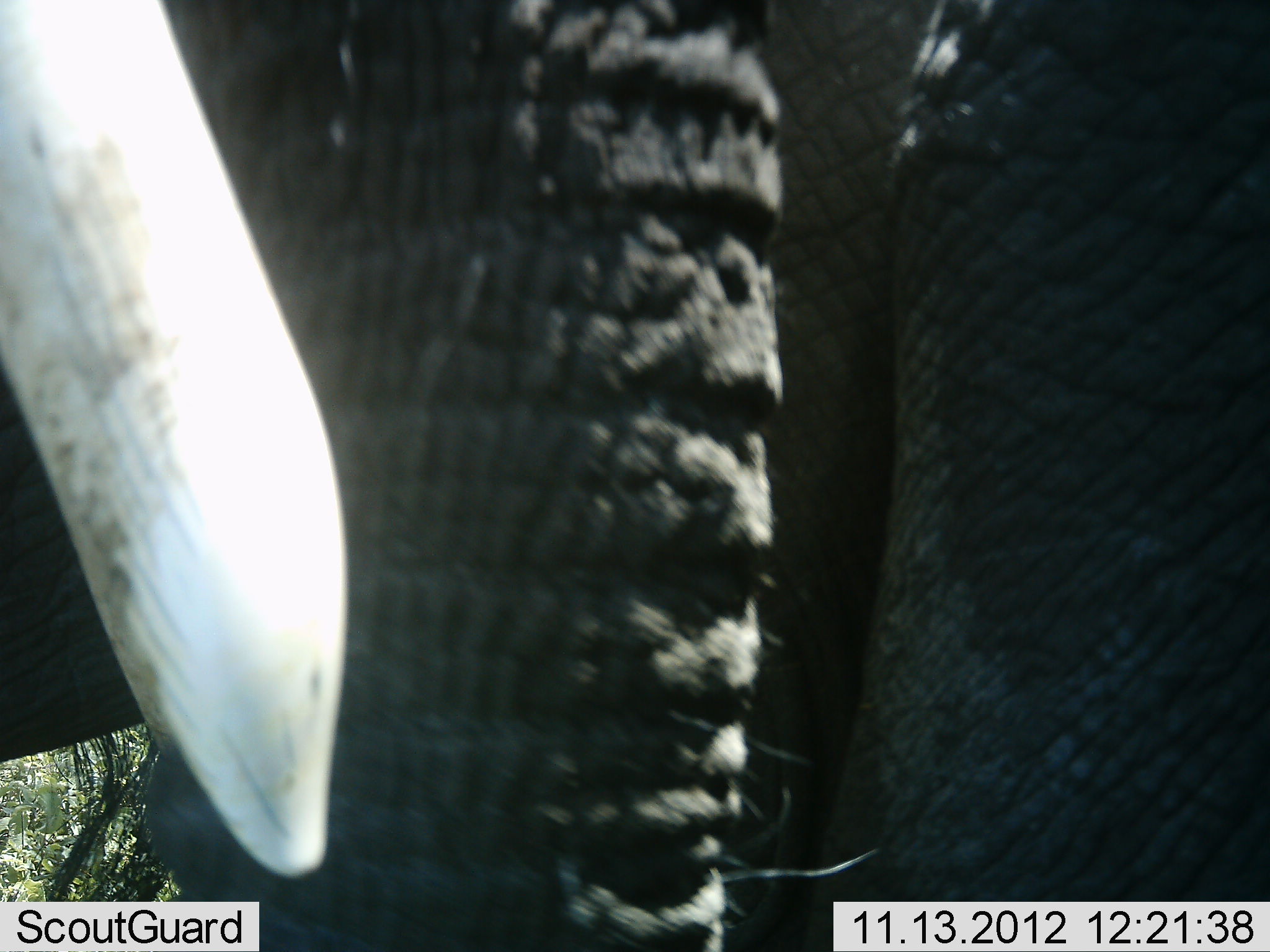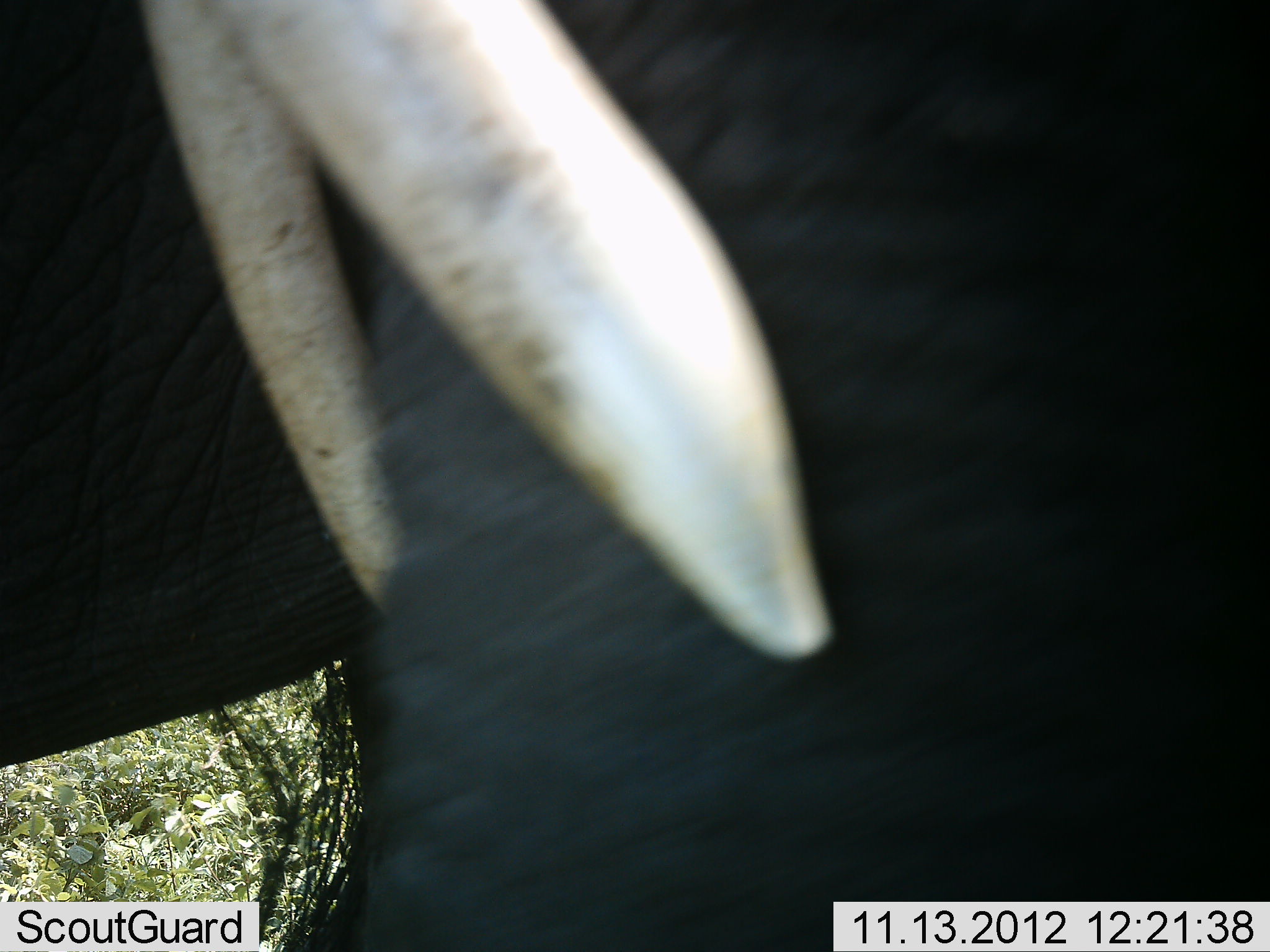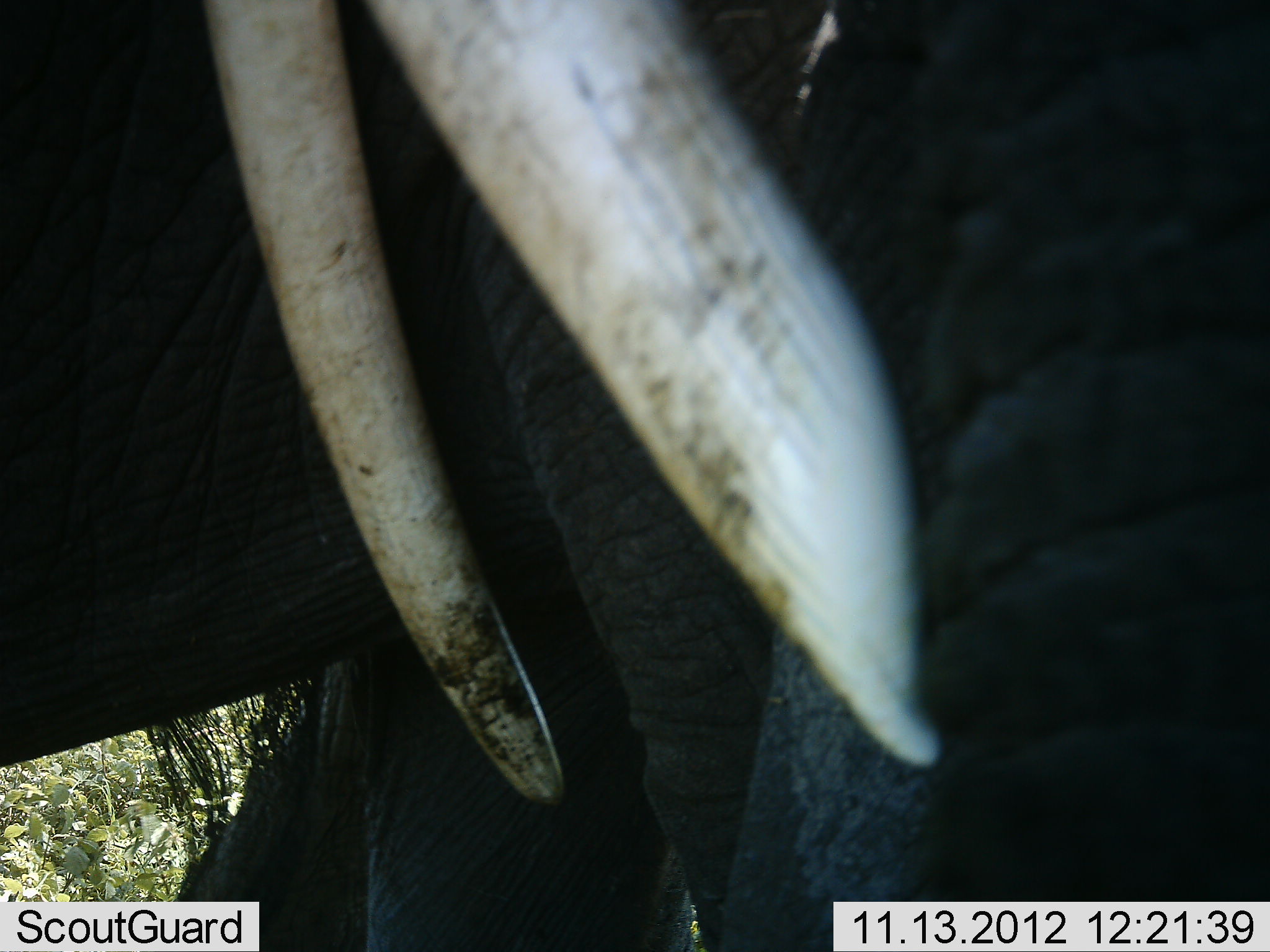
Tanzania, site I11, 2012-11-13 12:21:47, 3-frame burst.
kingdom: Animalia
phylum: Chordata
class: Mammalia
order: Proboscidea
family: Elephantidae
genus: Loxodonta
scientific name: Loxodonta africana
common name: african bush elephant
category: elephant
Elephant (african bush elephant) (Loxodonta africana), count 1. Behavior (volunteer vote fractions): standing 100%, resting 0%, moving 0%, interacting 10%. Young present (vote fraction): 0%. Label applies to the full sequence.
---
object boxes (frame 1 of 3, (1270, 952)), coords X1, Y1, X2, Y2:
group: 0, 0, 1270, 951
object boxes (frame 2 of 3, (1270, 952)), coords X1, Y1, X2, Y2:
group: 0, 0, 1270, 952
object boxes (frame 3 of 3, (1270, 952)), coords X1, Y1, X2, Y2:
group: 0, 0, 1270, 952